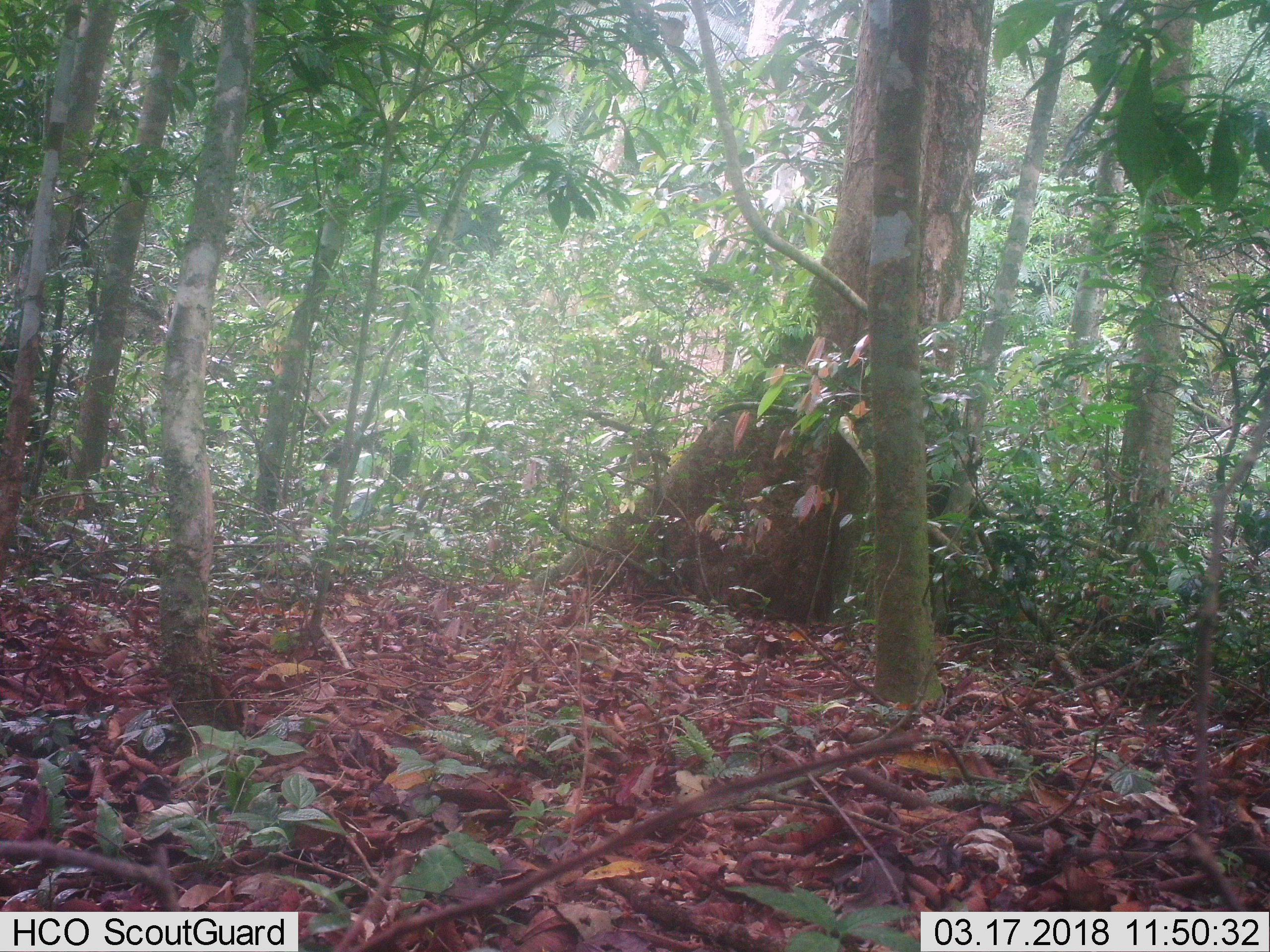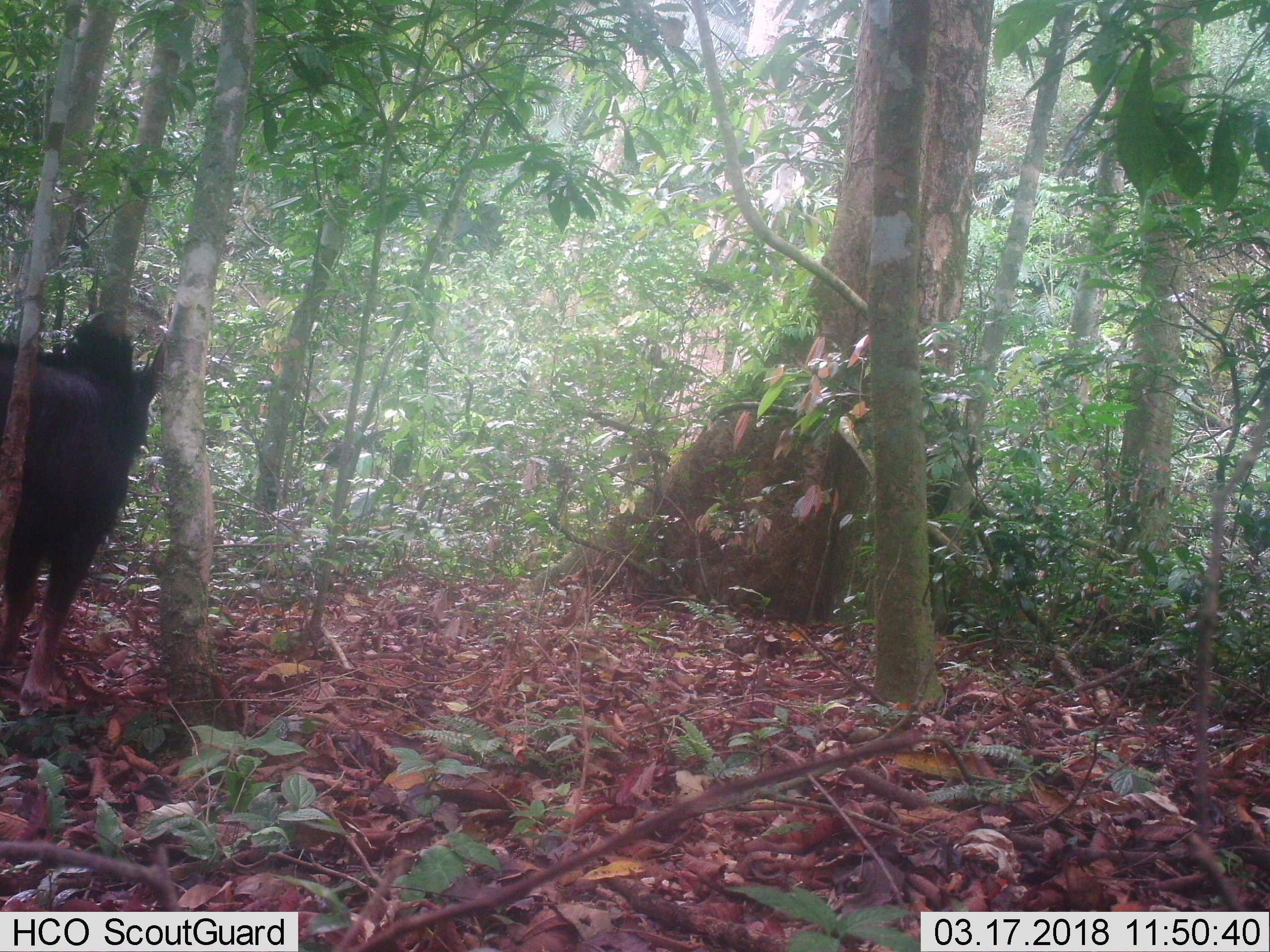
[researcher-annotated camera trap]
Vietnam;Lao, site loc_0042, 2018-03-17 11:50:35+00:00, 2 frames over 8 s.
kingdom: Animalia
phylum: Chordata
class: Mammalia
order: Artiodactyla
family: Bovidae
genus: Capricornis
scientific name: Capricornis sumatraensis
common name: chinese serow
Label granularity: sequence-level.